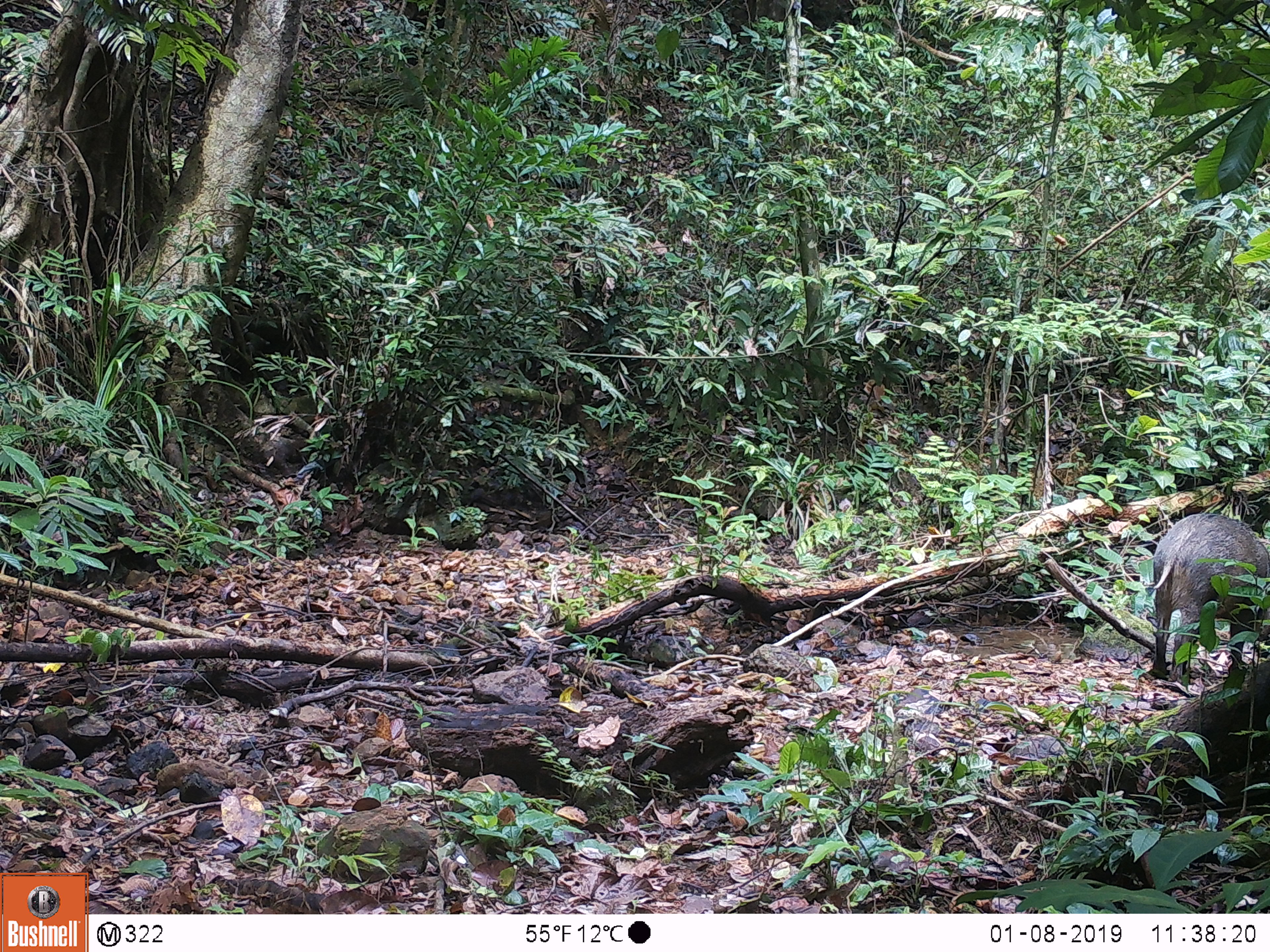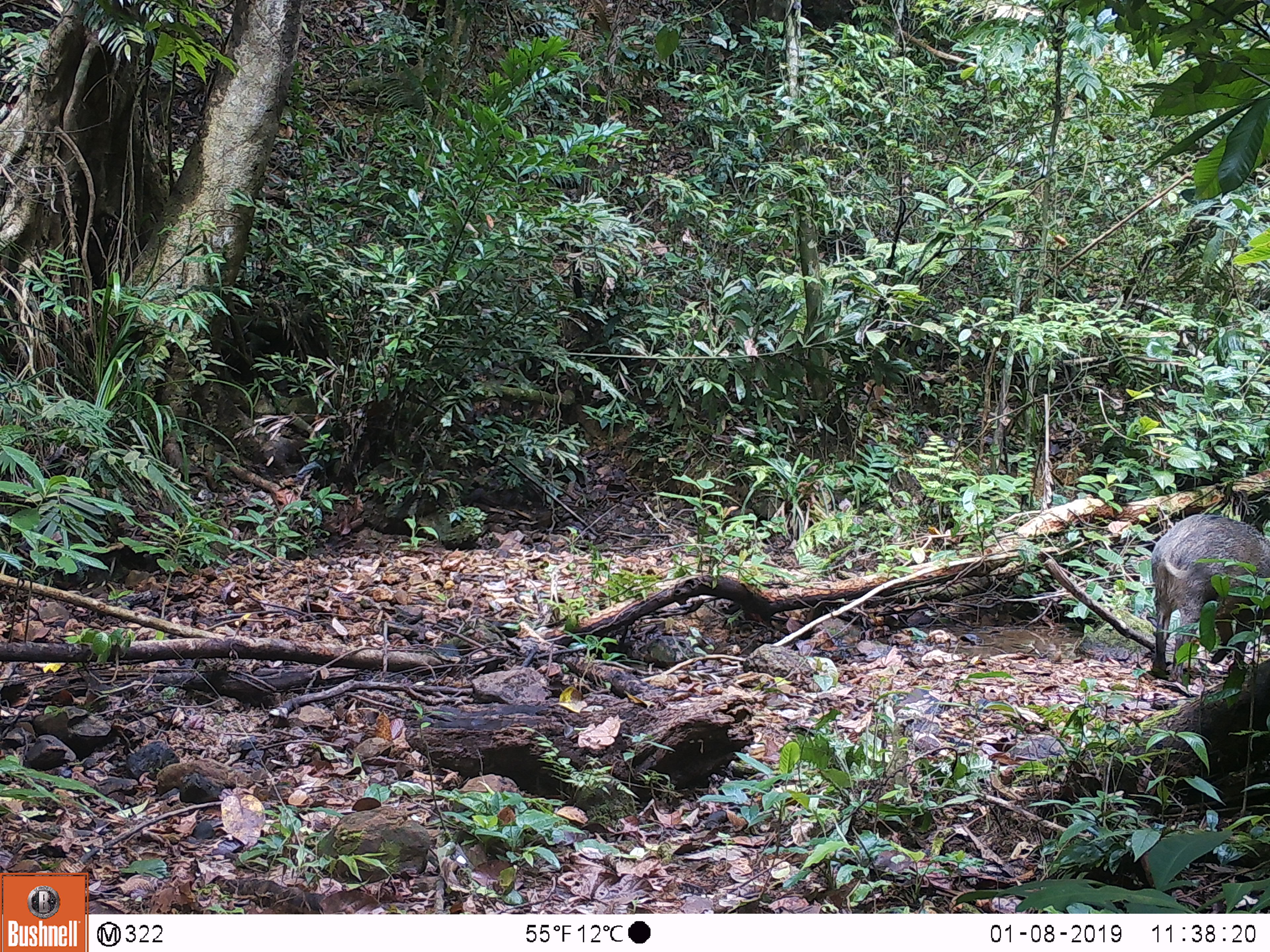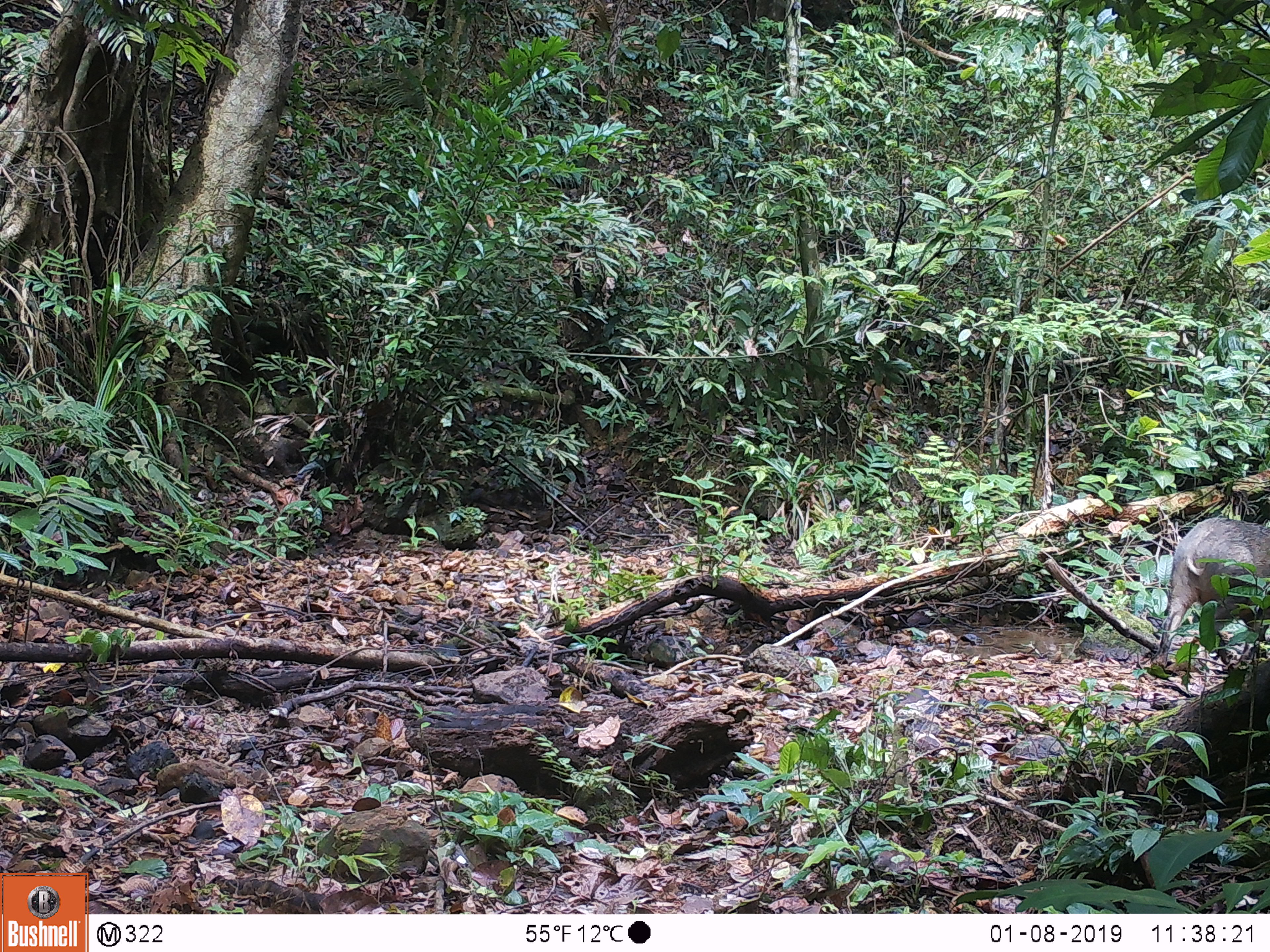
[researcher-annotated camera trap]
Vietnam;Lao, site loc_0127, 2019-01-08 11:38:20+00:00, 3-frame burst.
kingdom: Animalia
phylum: Chordata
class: Mammalia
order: Artiodactyla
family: Suidae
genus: Sus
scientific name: Sus scrofa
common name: eurasian wild pig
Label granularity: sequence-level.